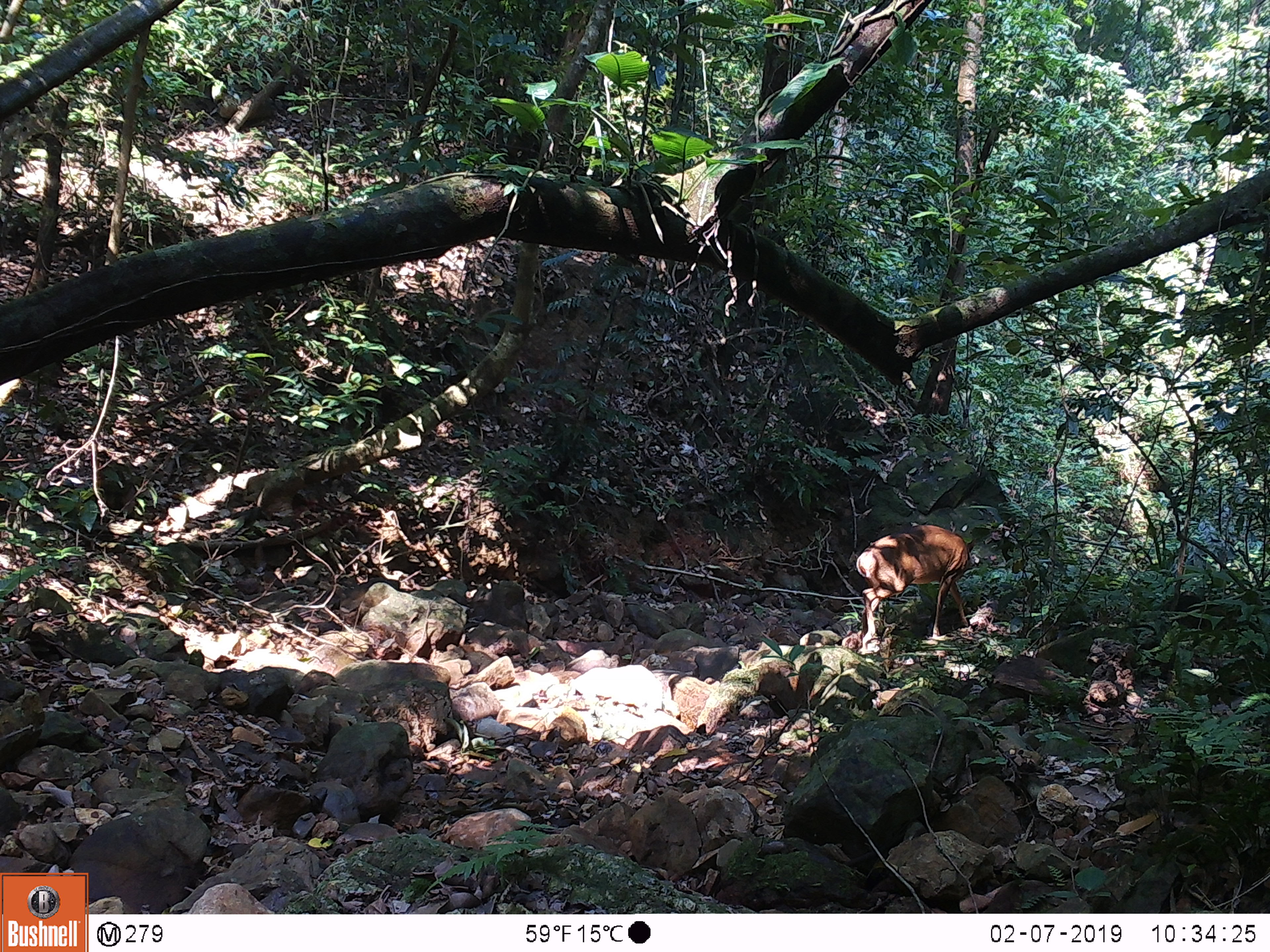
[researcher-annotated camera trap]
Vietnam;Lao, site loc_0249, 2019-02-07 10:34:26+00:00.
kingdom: Animalia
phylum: Chordata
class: Mammalia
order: Artiodactyla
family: Cervidae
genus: Muntiacus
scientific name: Muntiacus vuquangensis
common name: large-antlered muntjac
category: large antlered muntjac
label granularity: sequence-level